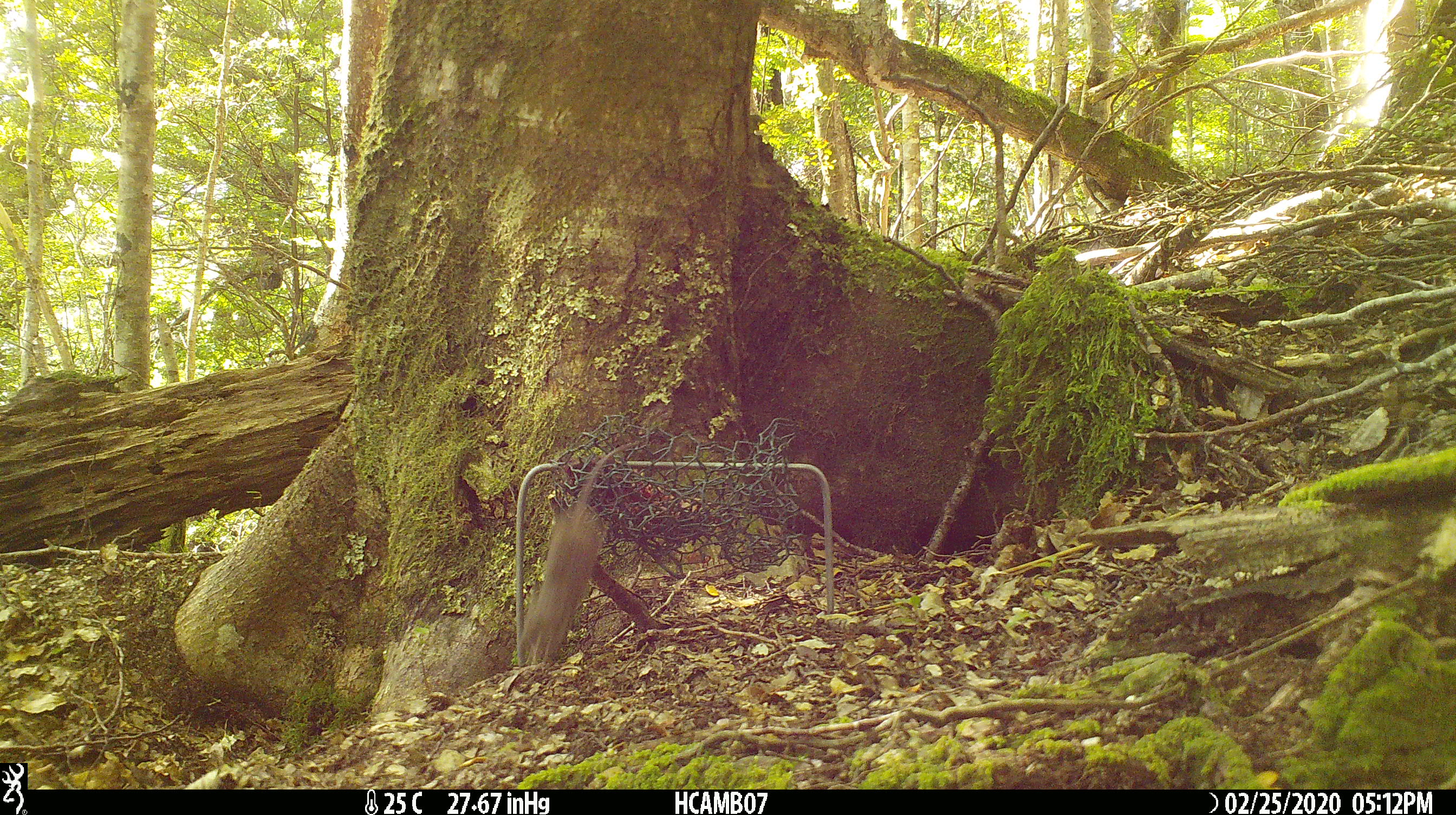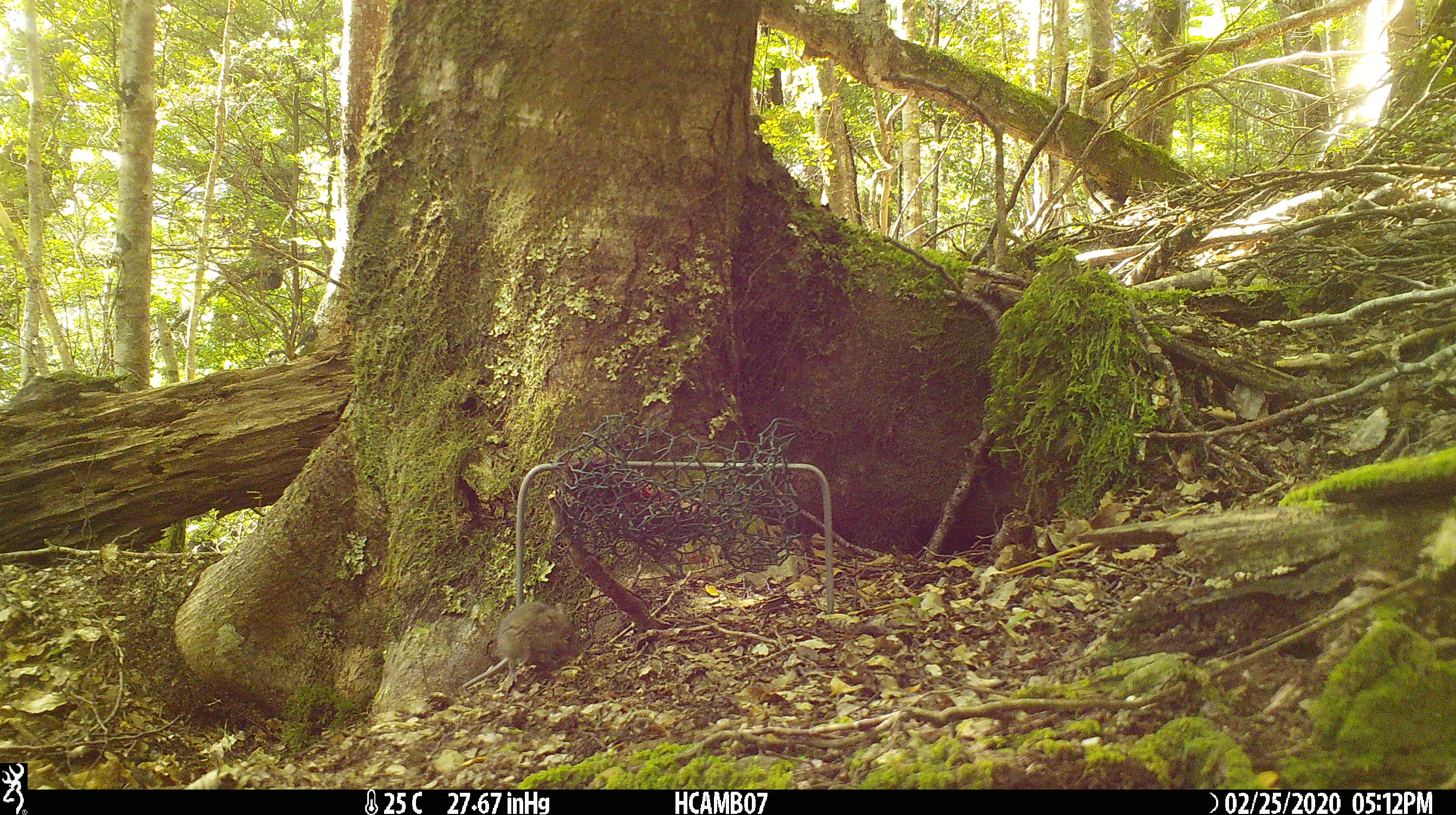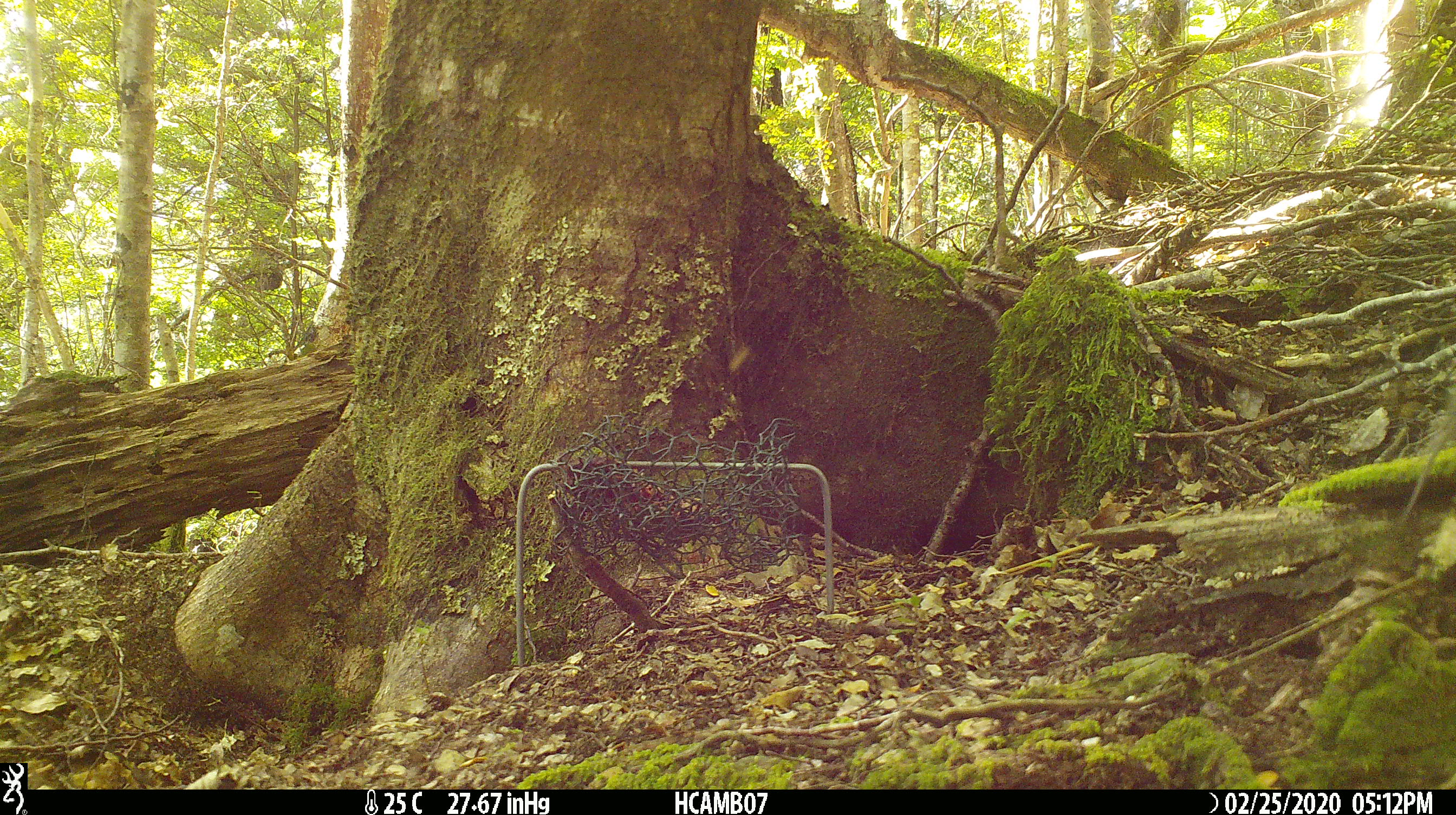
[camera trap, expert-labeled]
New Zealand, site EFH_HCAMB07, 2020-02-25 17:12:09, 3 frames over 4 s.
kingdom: Animalia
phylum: Chordata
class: Mammalia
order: Rodentia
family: Muridae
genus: Mus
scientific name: Mus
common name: mouse